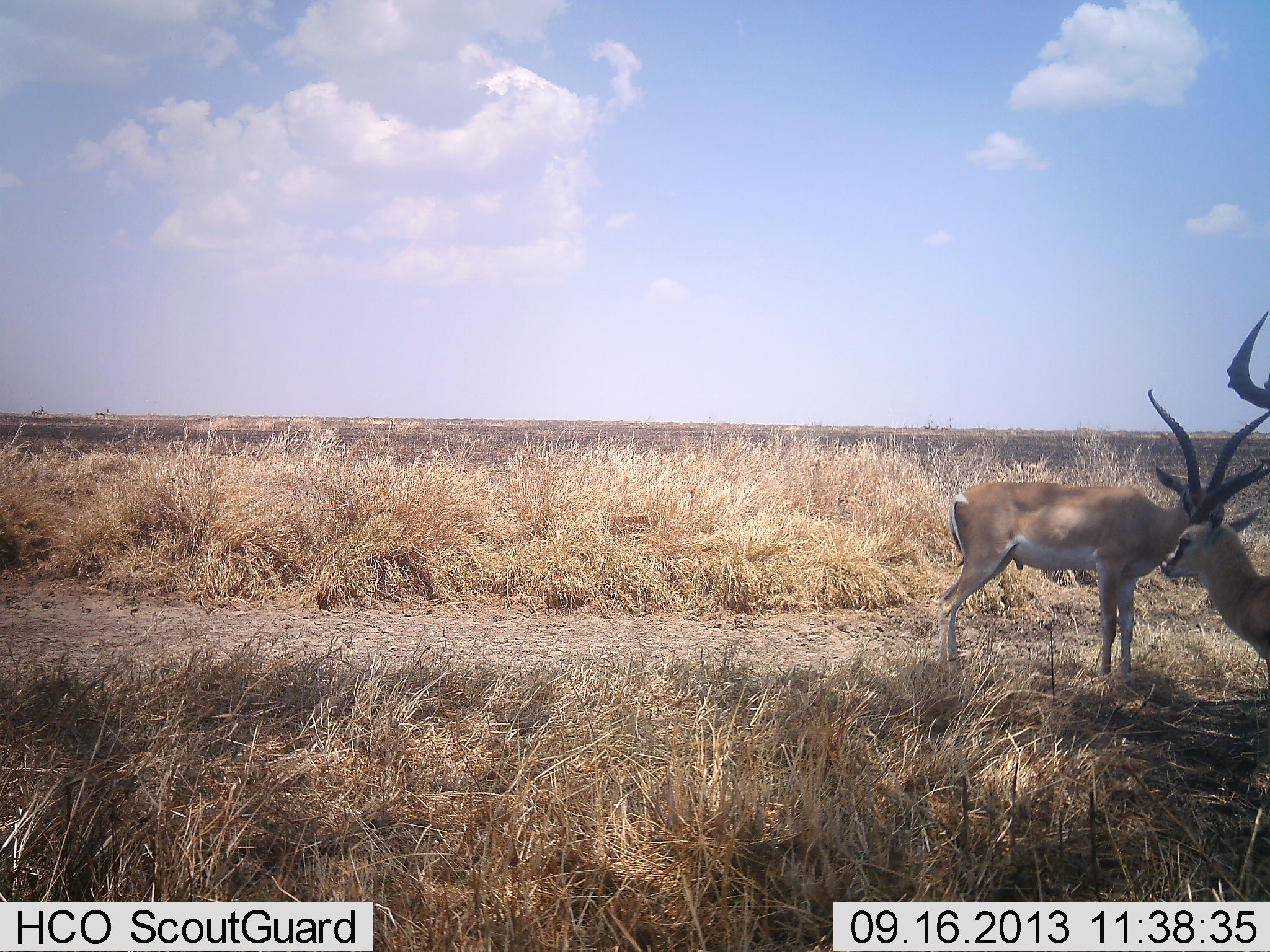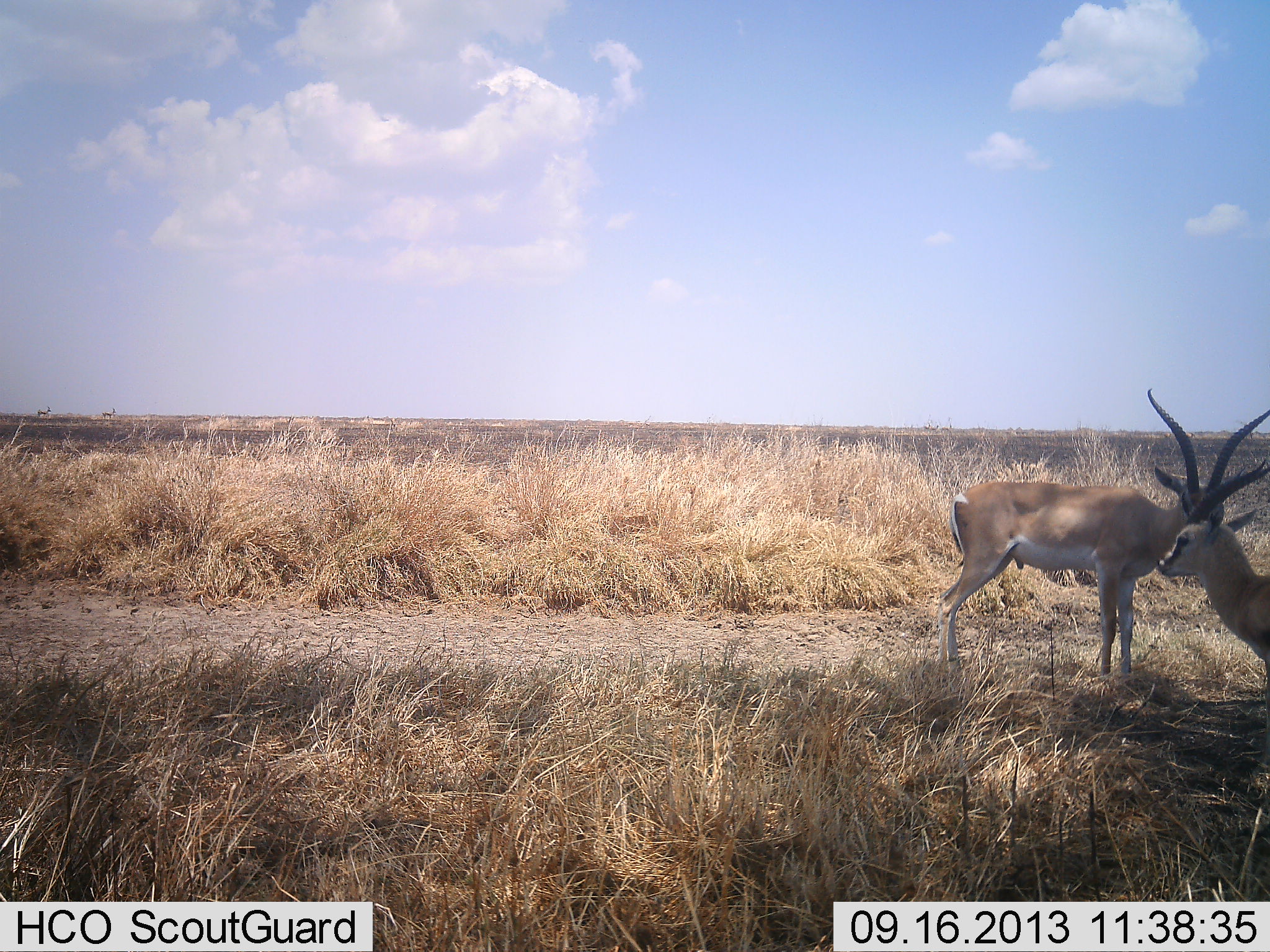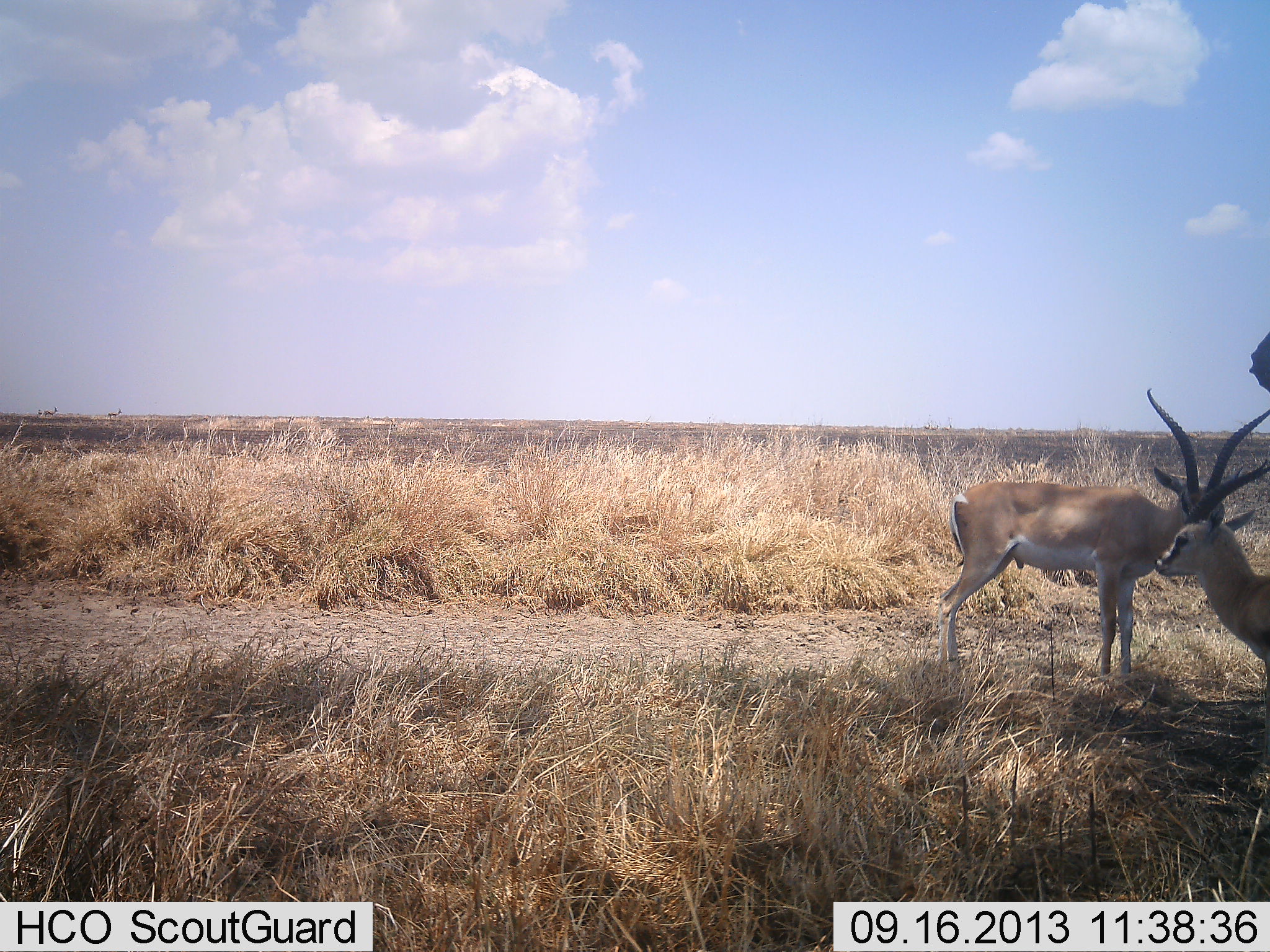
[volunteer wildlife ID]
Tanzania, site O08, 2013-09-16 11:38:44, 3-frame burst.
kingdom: Animalia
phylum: Chordata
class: Mammalia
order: Artiodactyla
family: Bovidae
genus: Nanger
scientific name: Nanger granti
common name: grant's gazelle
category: gazellegrants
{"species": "gazellegrants (grant's gazelle) (Nanger granti)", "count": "2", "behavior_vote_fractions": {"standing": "100%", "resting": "0%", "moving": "0%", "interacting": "0%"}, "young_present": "0%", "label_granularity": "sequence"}